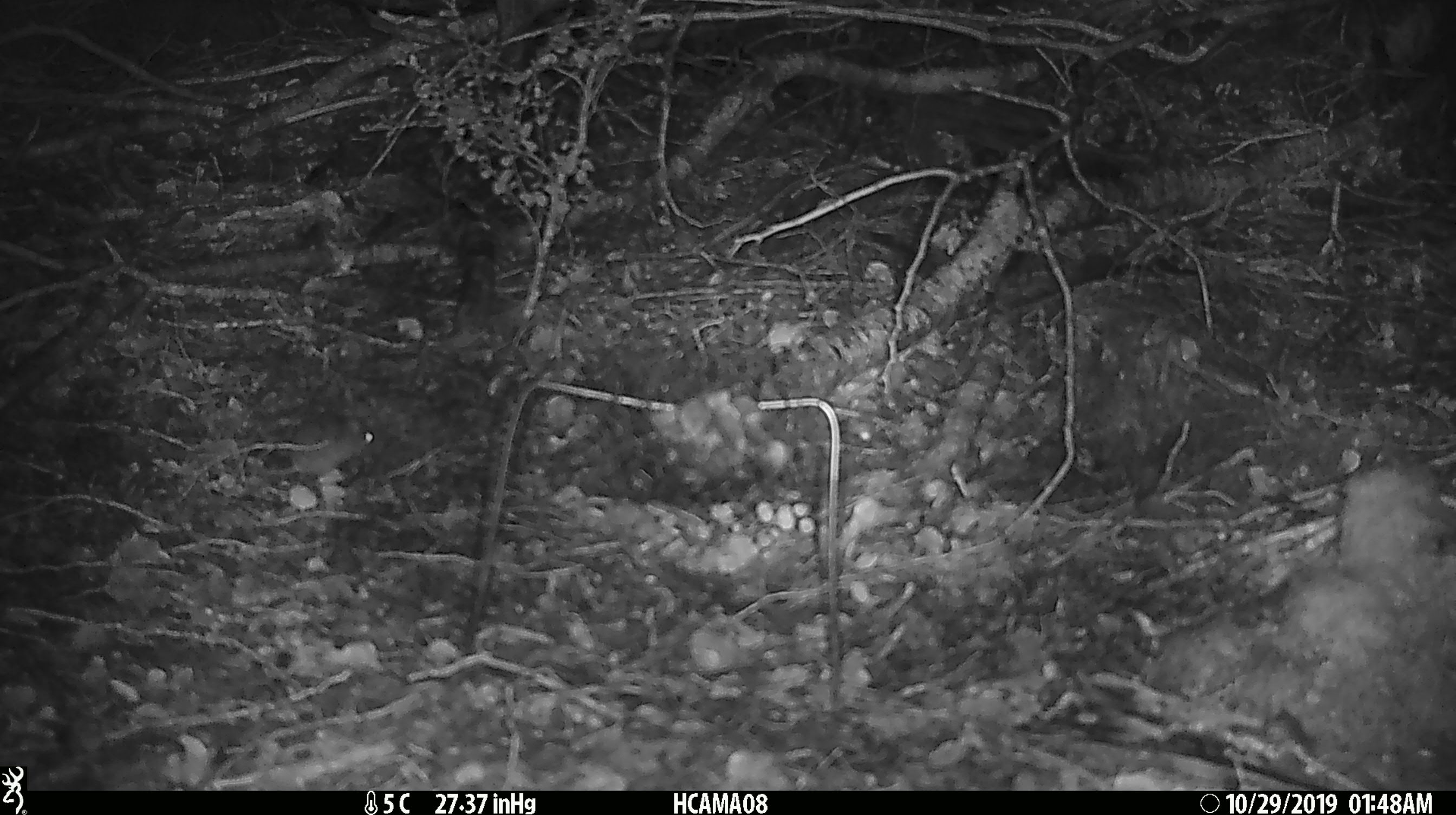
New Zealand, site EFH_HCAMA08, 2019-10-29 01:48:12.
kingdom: Animalia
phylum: Chordata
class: Mammalia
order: Rodentia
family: Muridae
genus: Mus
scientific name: Mus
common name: mouse